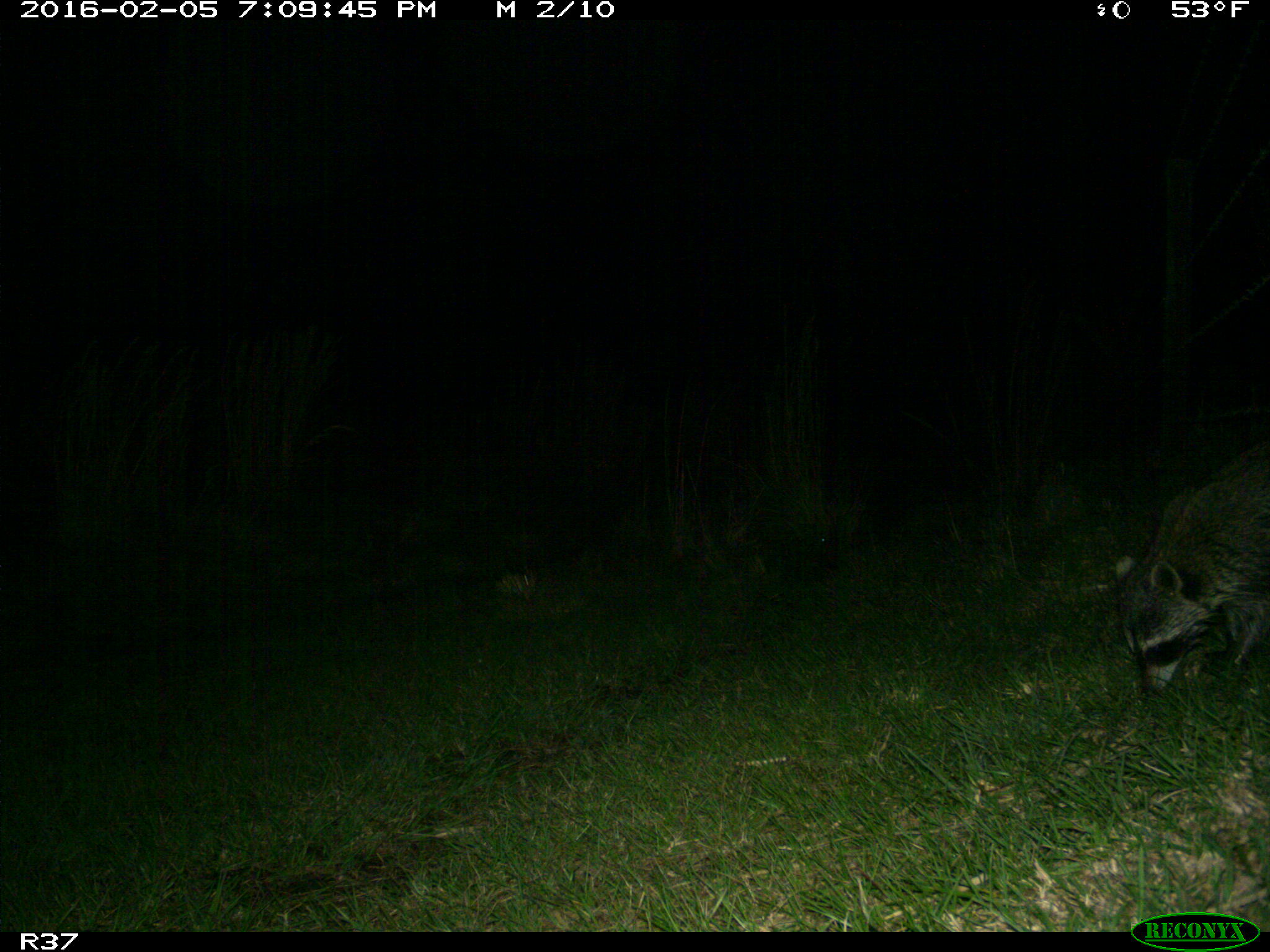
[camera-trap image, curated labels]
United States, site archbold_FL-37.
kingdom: Animalia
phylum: Chordata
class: Mammalia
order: Carnivora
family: Procyonidae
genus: Procyon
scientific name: Procyon lotor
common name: common raccoon